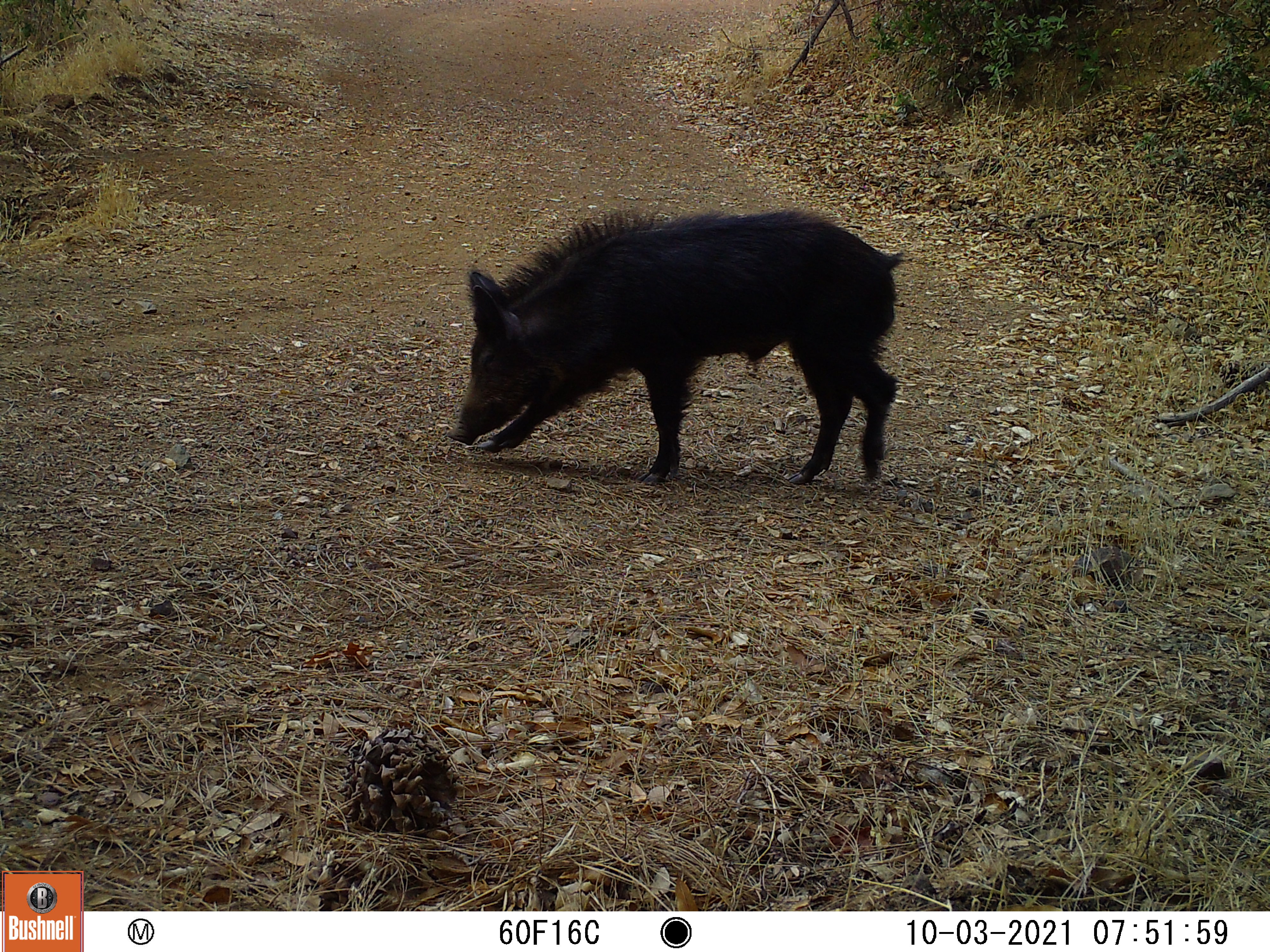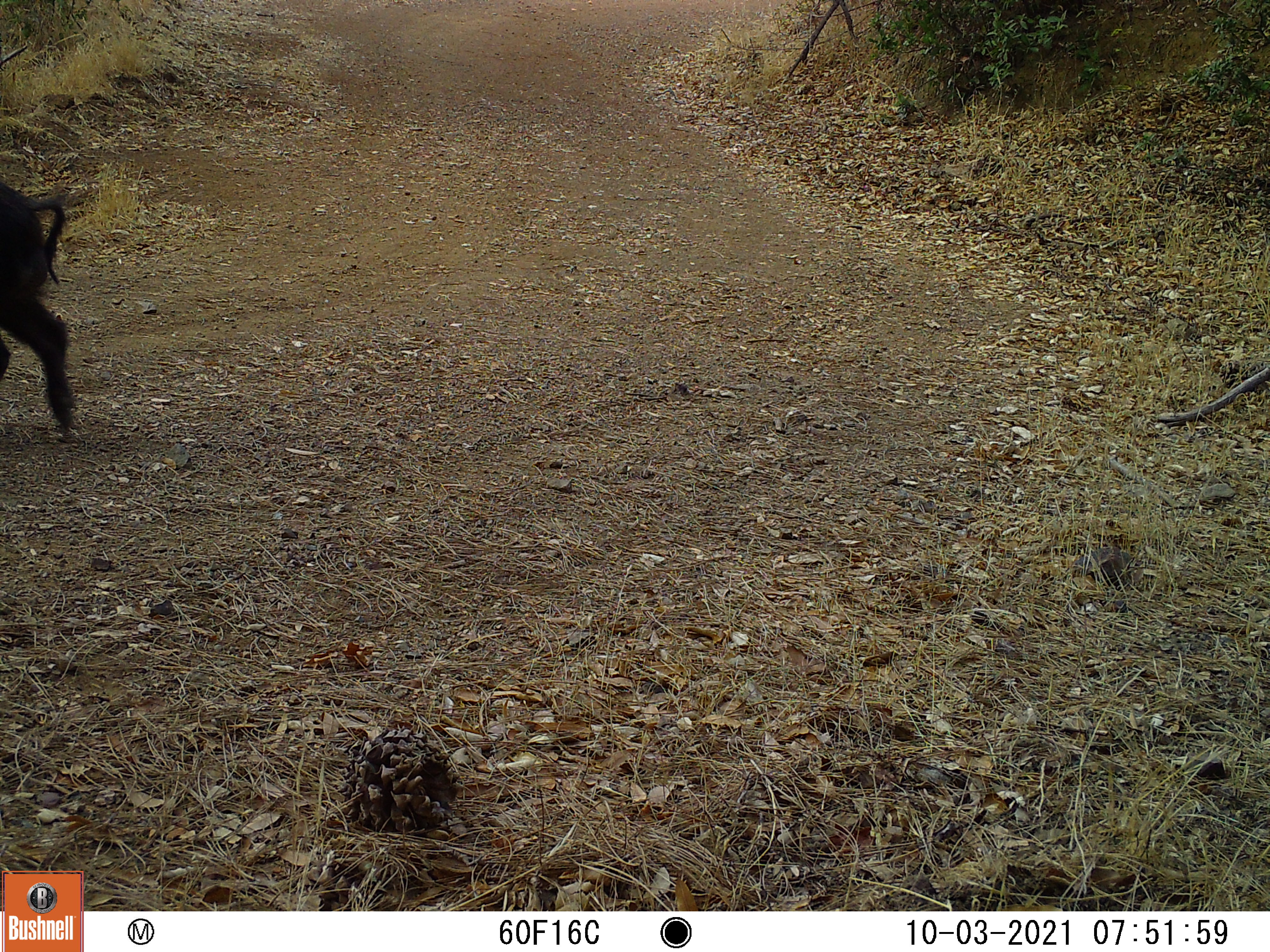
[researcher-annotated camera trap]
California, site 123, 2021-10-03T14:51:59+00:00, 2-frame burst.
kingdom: Animalia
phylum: Chordata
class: Mammalia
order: Artiodactyla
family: Suidae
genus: Sus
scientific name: Sus scrofa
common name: wild boar